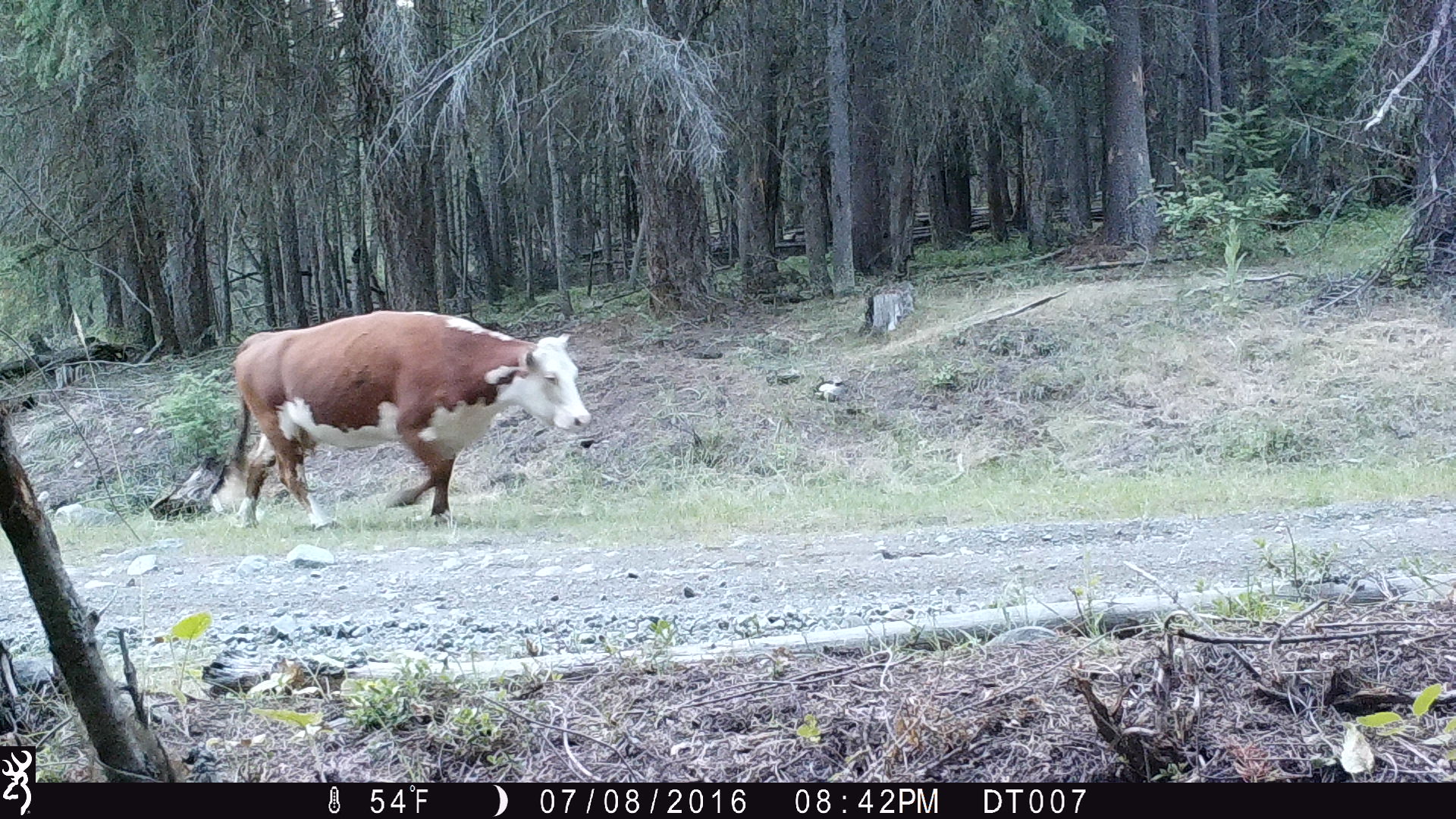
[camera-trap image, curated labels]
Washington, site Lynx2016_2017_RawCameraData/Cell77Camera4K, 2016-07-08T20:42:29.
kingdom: Animalia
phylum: Chordata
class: Mammalia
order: Artiodactyla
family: Bovidae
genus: Bos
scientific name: Bos taurus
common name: domestic cattle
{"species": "domestic cattle (Bos taurus)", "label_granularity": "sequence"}